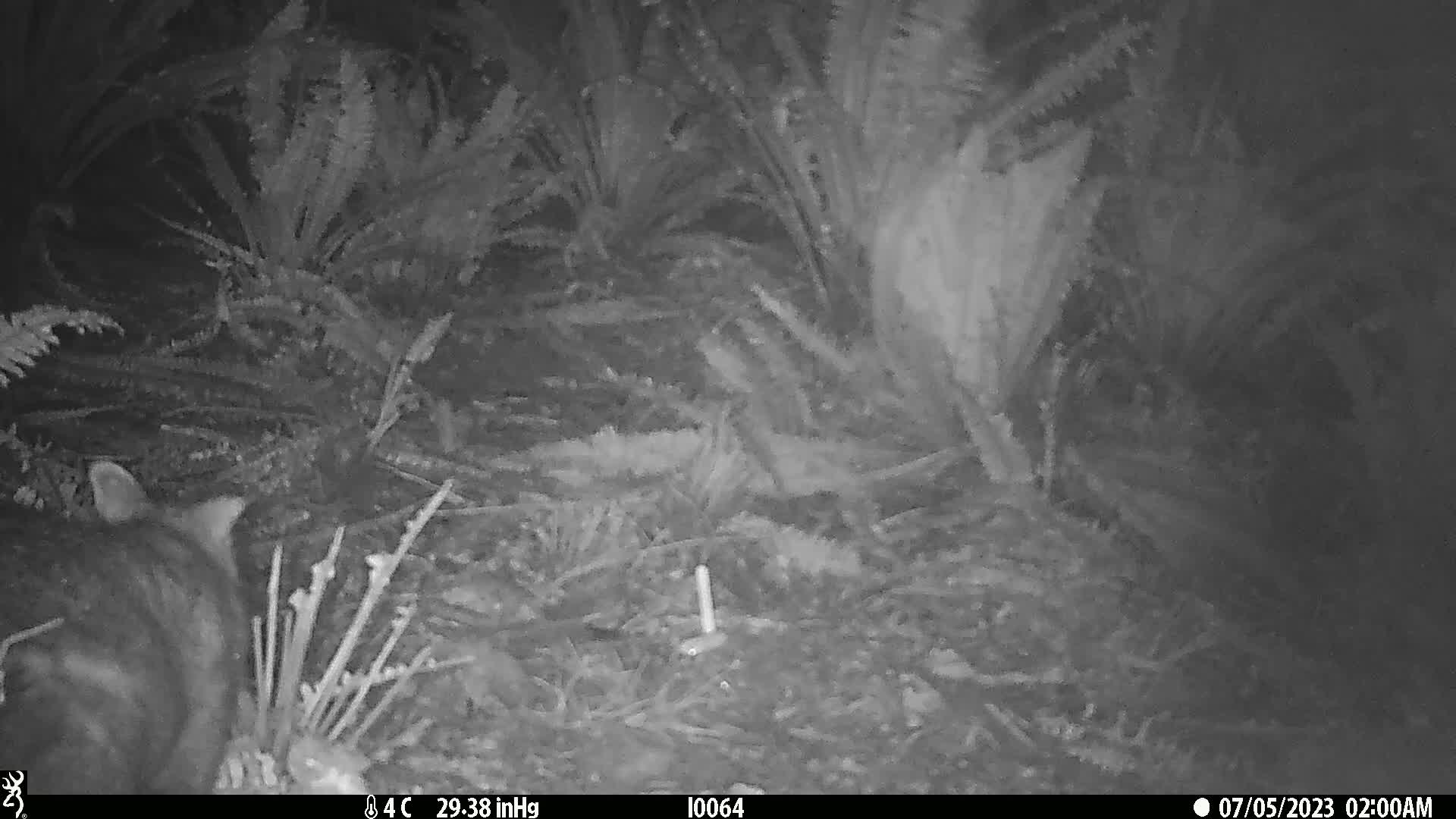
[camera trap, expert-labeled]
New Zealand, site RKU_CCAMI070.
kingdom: Animalia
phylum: Chordata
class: Mammalia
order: Diprotodontia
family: Phalangeridae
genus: Trichosurus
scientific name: Trichosurus vulpecula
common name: common brushtail possum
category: possum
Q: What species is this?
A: Possum (common brushtail possum) (Trichosurus vulpecula).